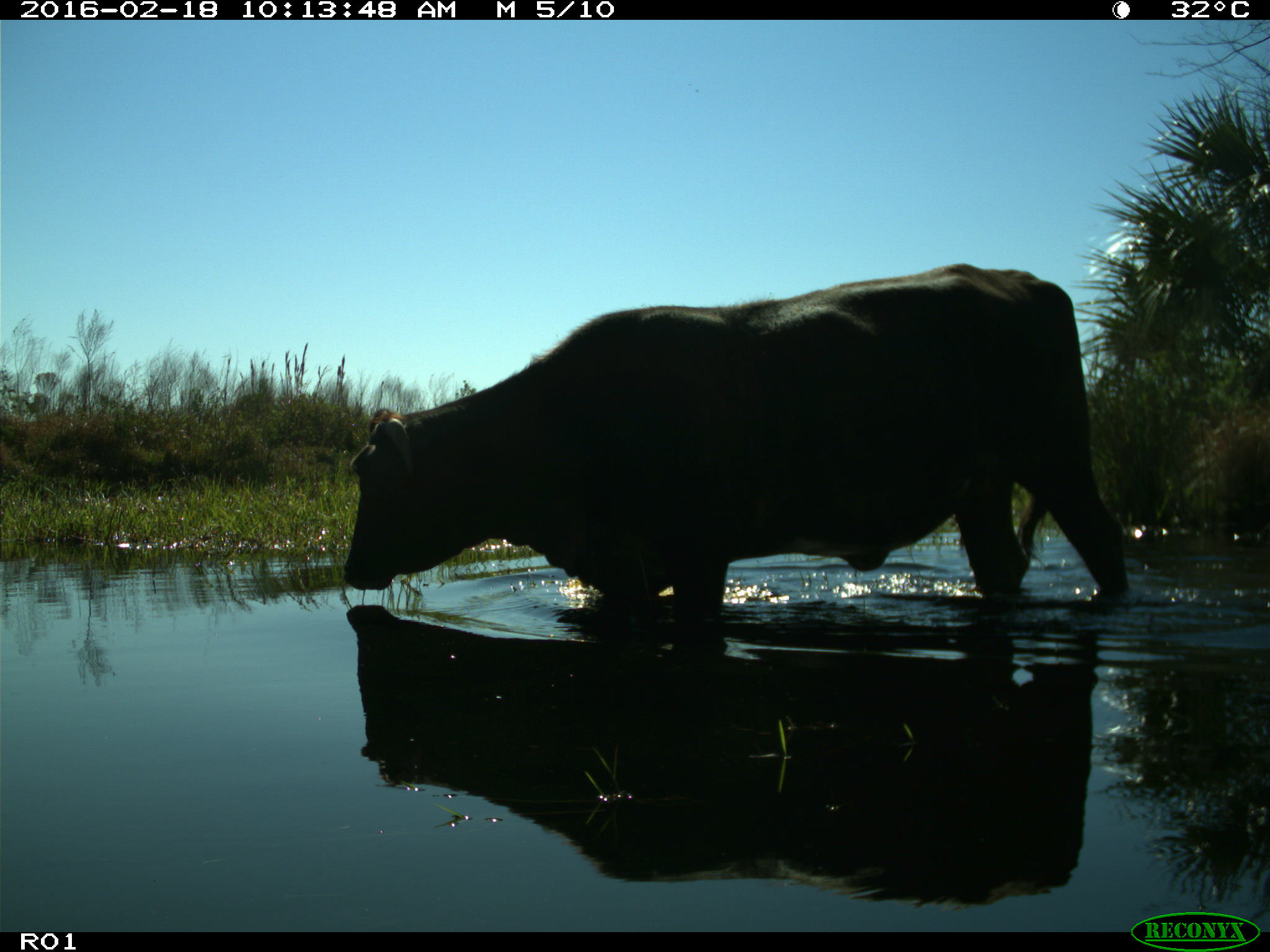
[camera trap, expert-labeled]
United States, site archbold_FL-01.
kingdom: Animalia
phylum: Chordata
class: Mammalia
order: Artiodactyla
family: Bovidae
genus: Bos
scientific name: Bos taurus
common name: domestic cow